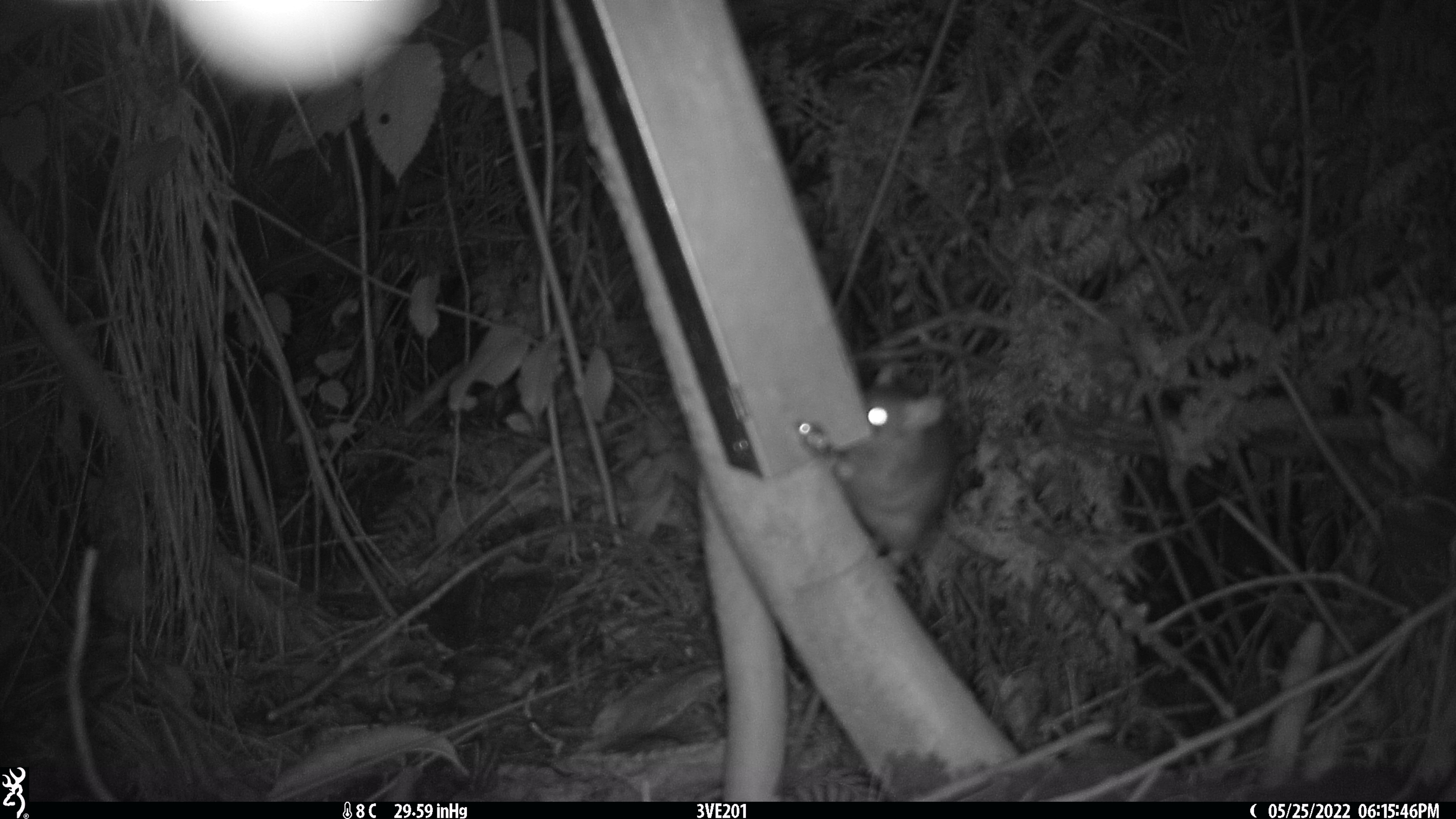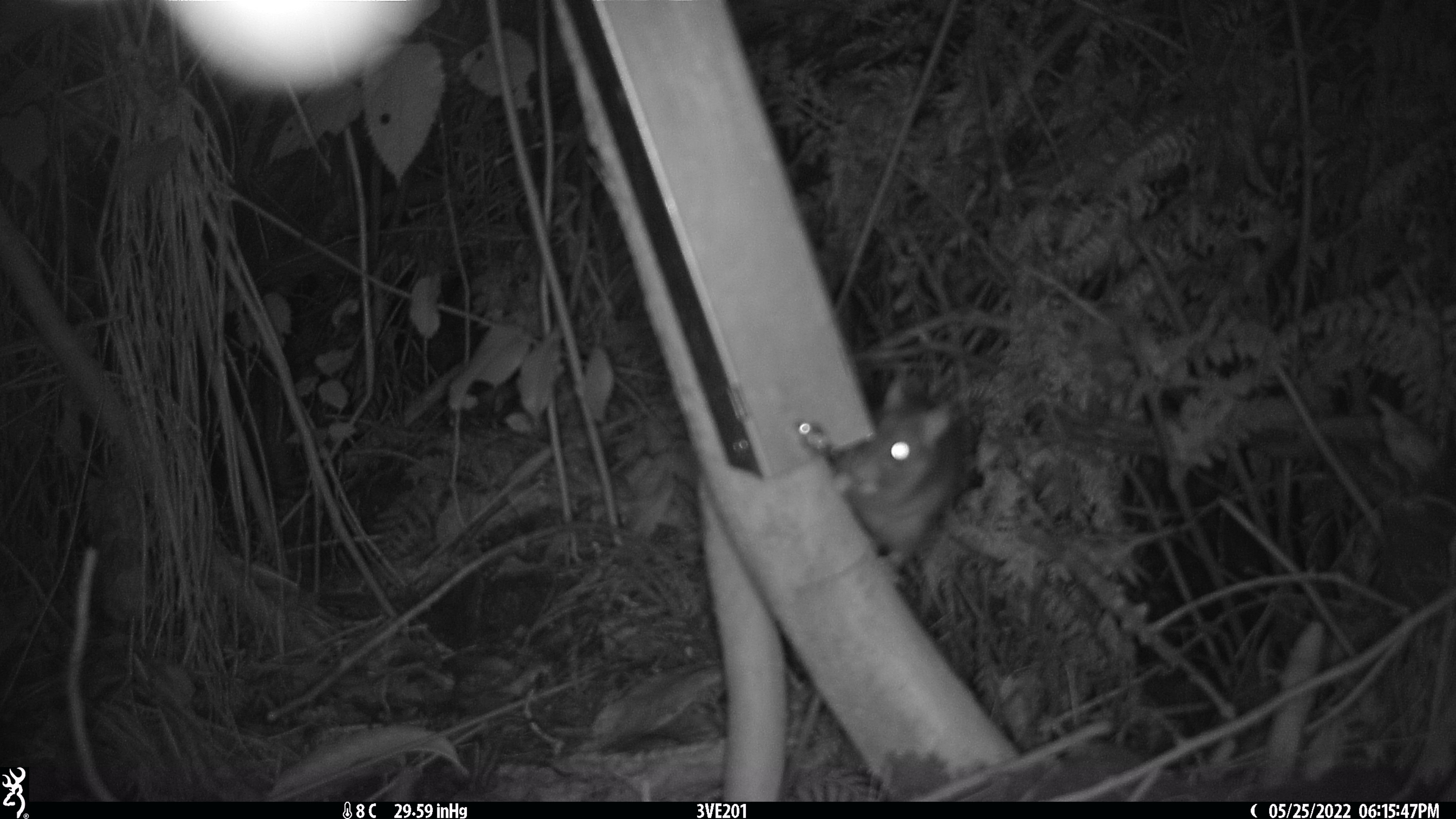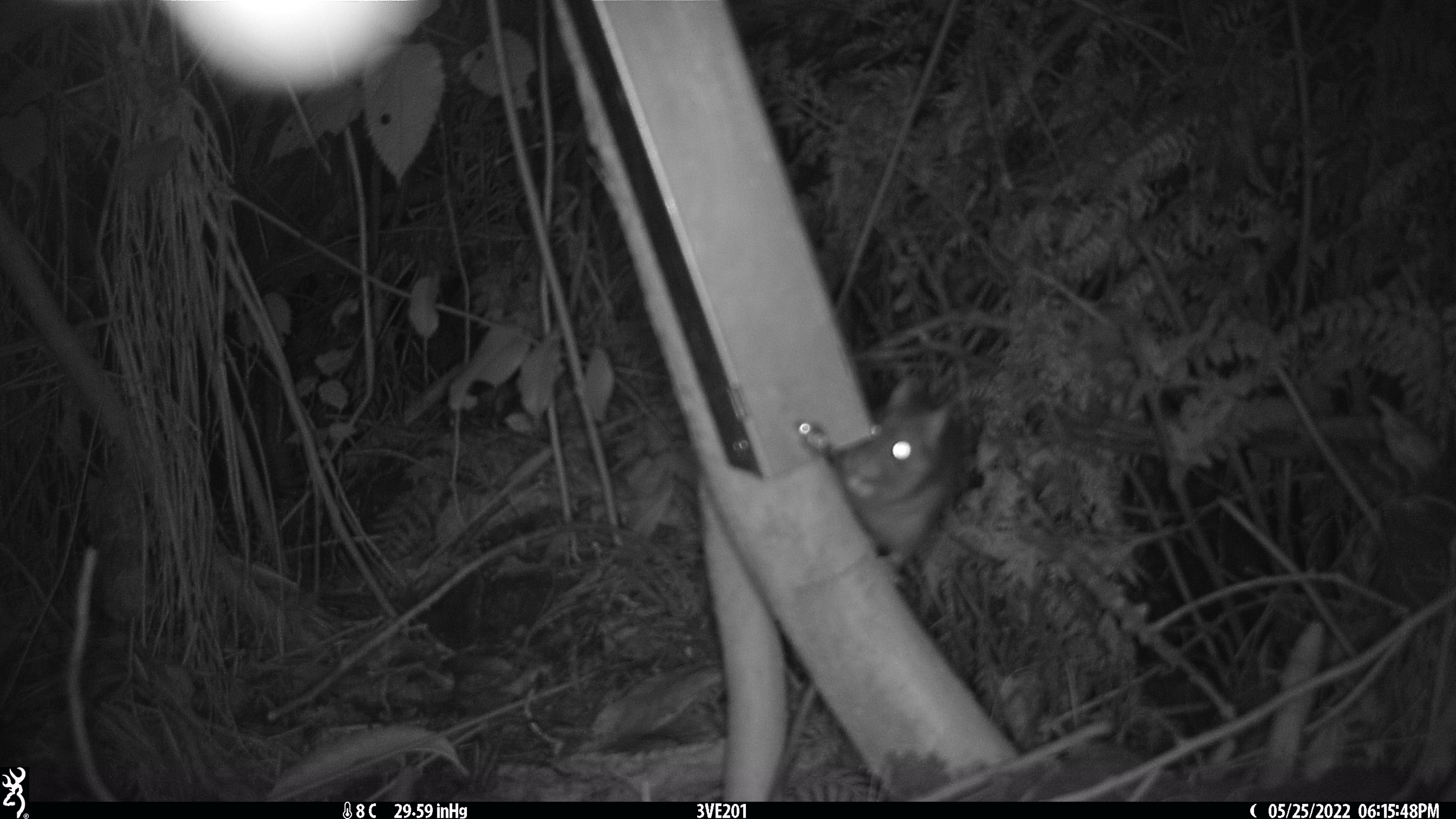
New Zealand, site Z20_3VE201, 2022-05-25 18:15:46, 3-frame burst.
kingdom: Animalia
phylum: Chordata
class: Mammalia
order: Rodentia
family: Muridae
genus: Rattus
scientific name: Rattus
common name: rat